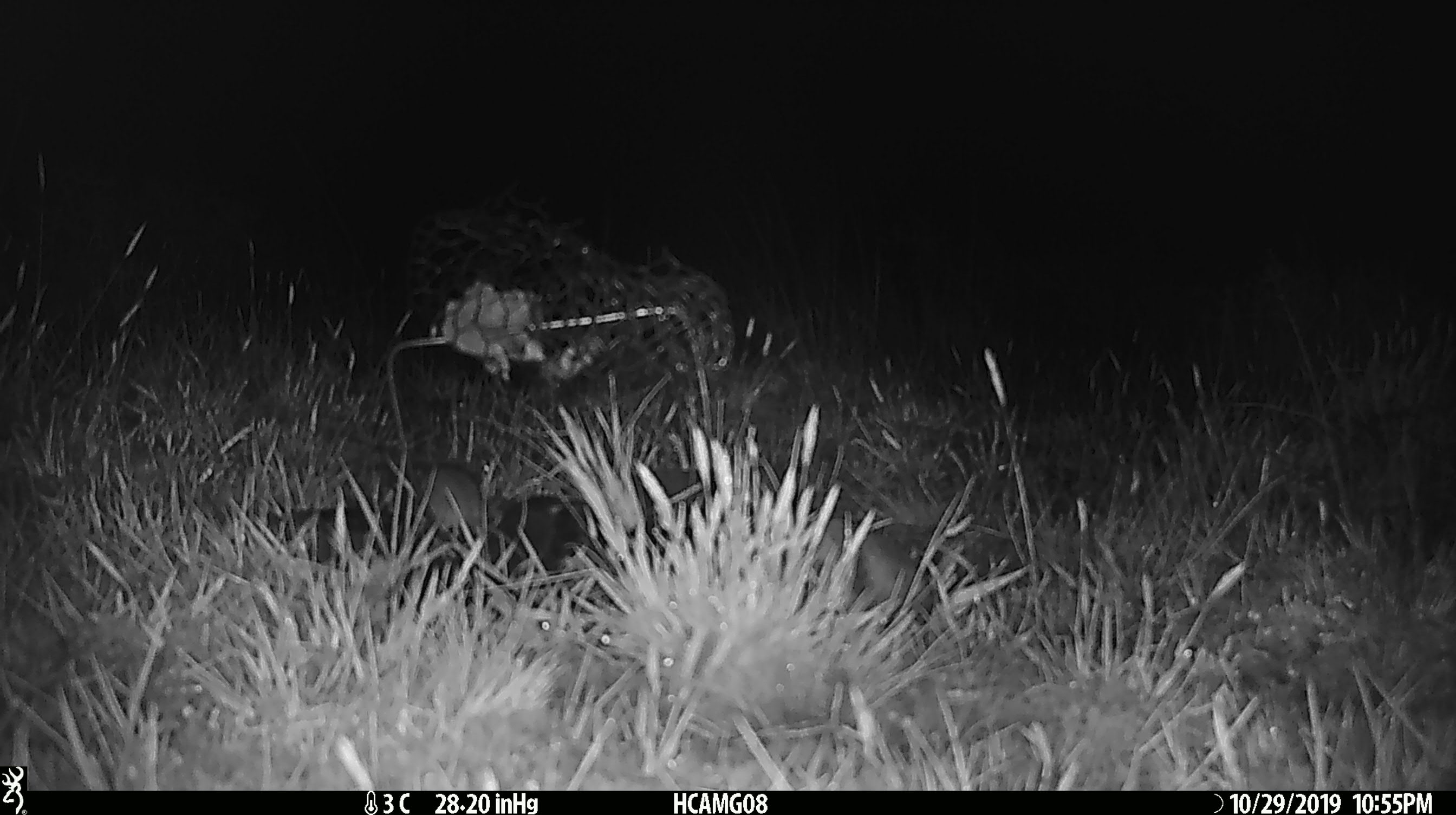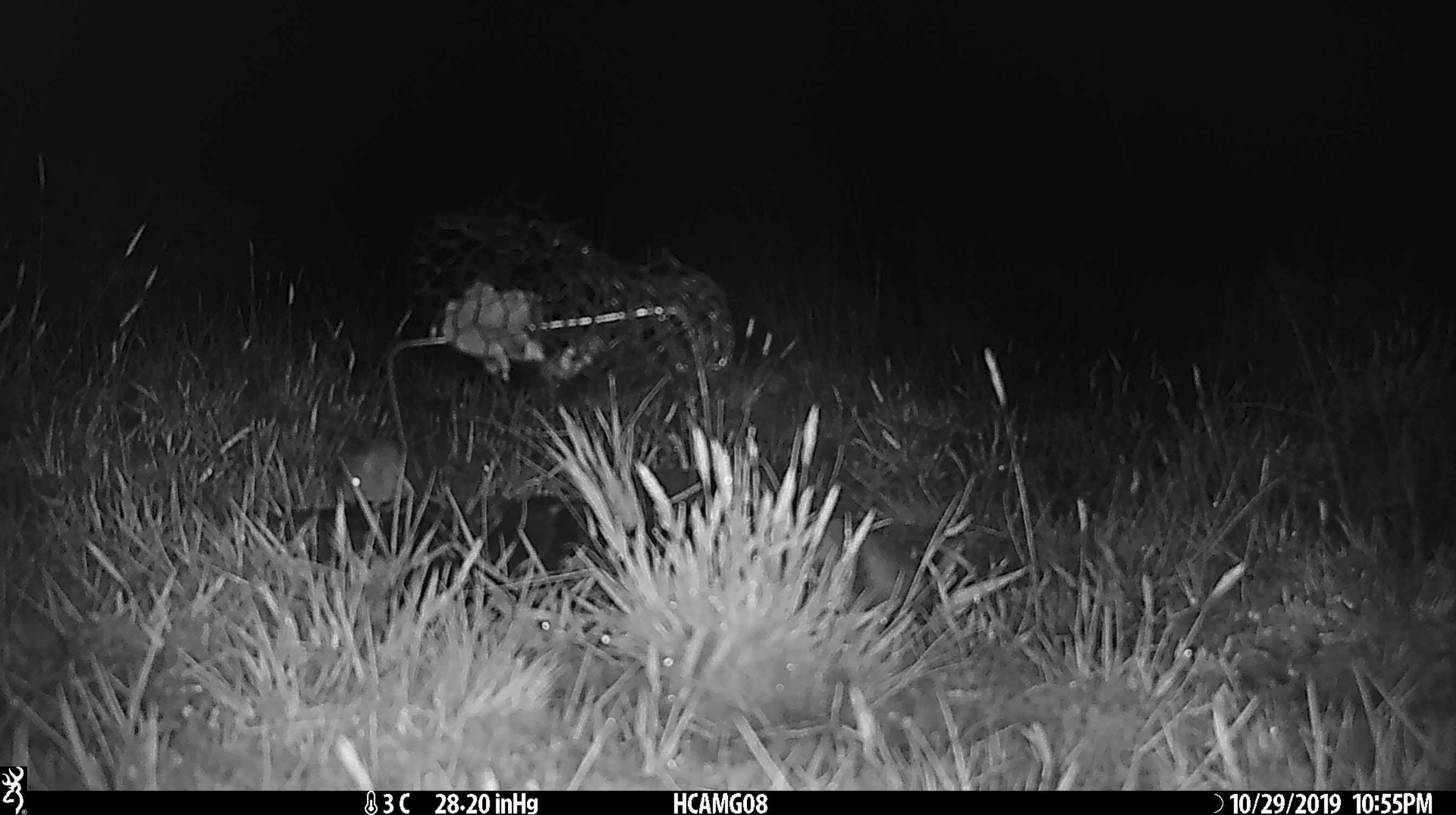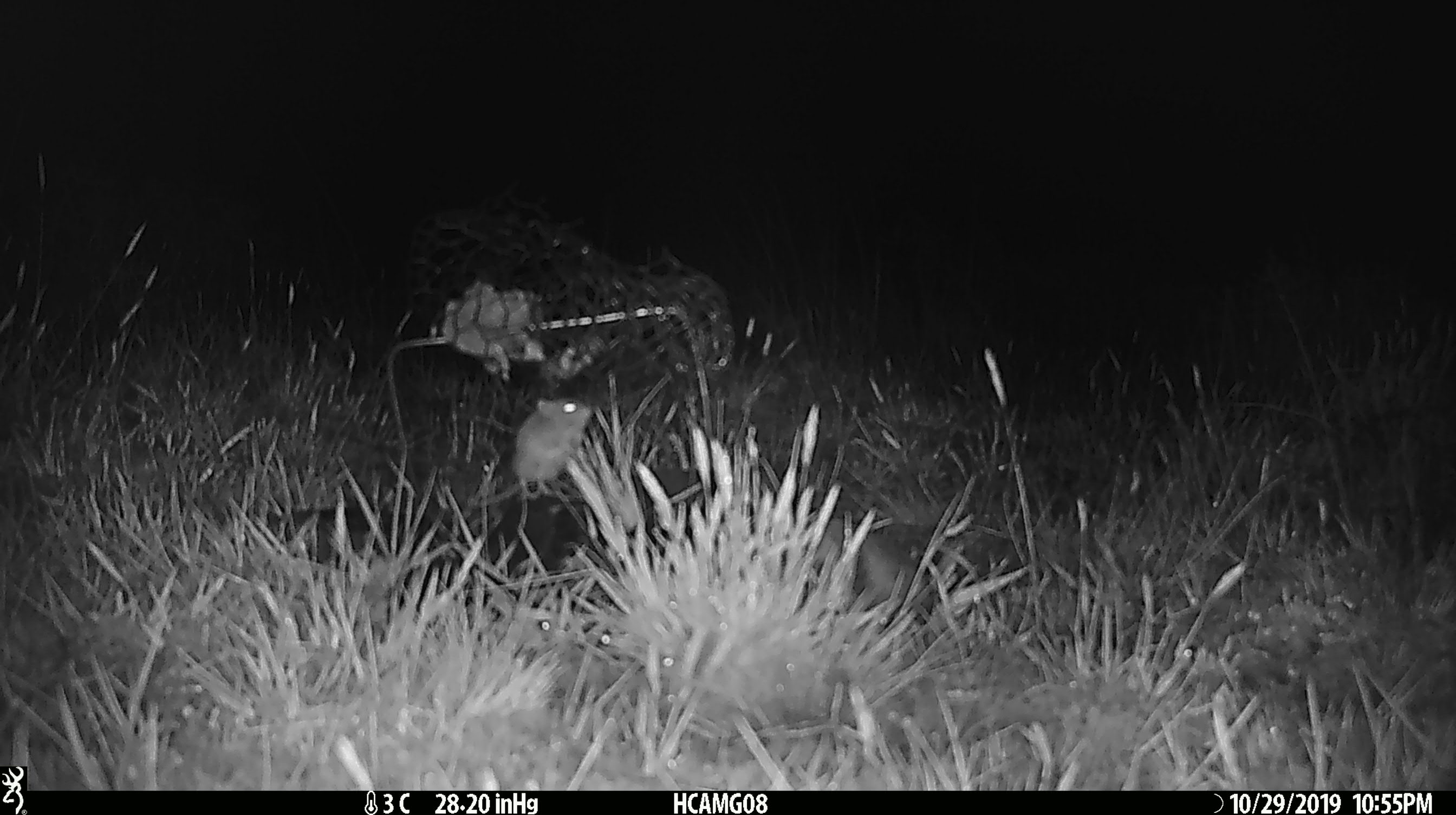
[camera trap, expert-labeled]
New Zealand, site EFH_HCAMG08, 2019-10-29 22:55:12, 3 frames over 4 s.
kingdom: Animalia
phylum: Chordata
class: Mammalia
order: Rodentia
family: Muridae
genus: Mus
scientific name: Mus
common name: mouse